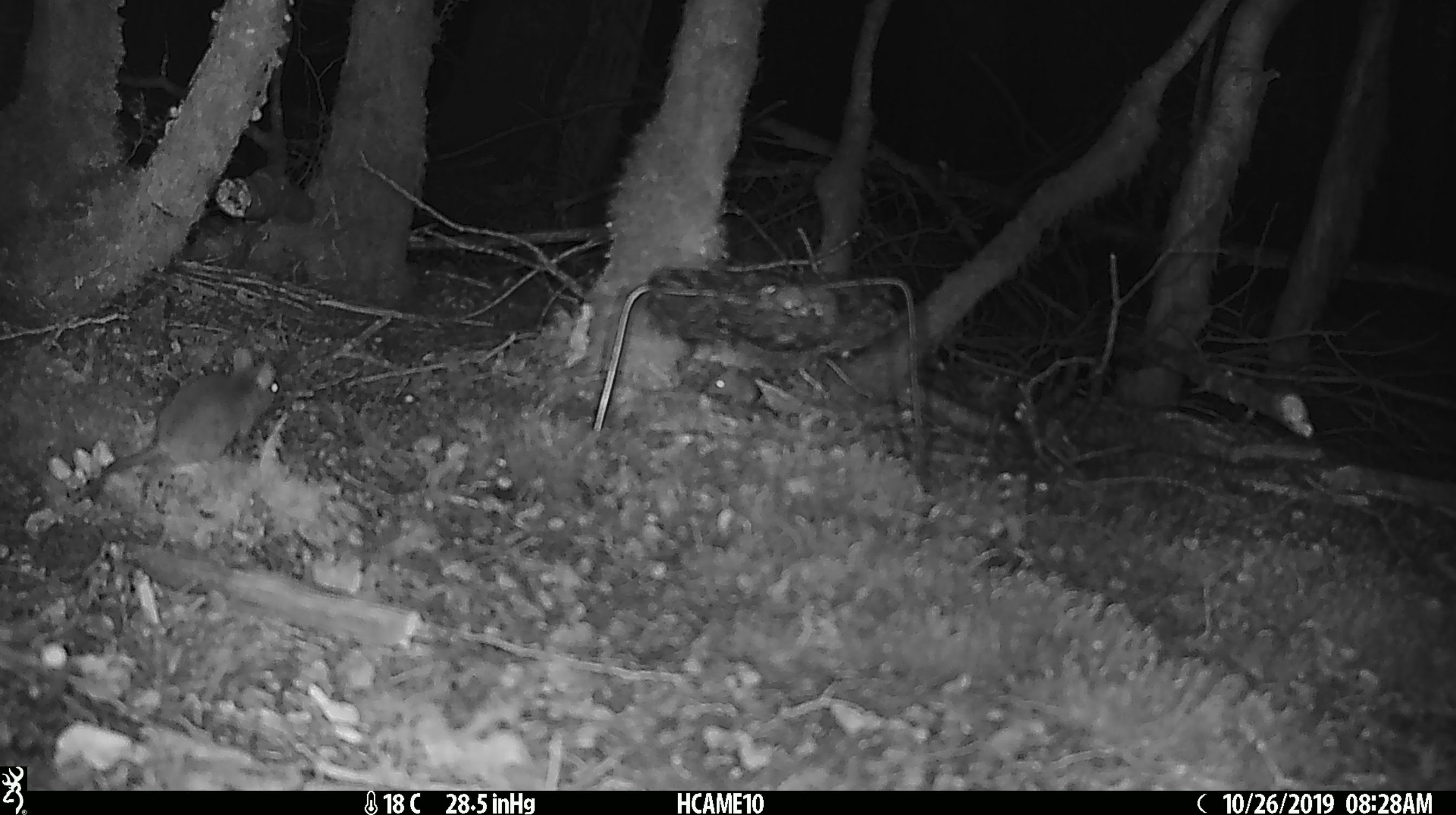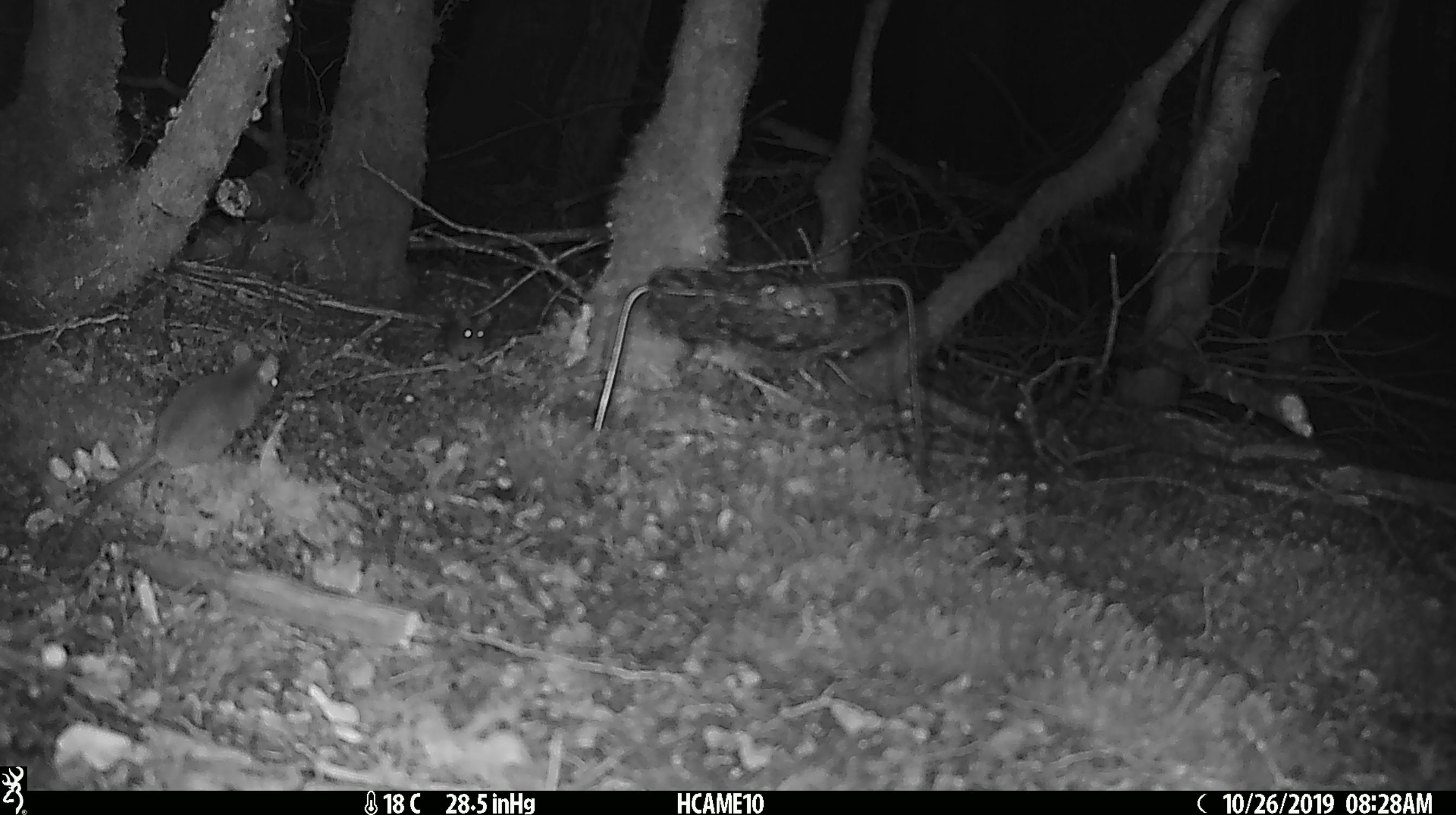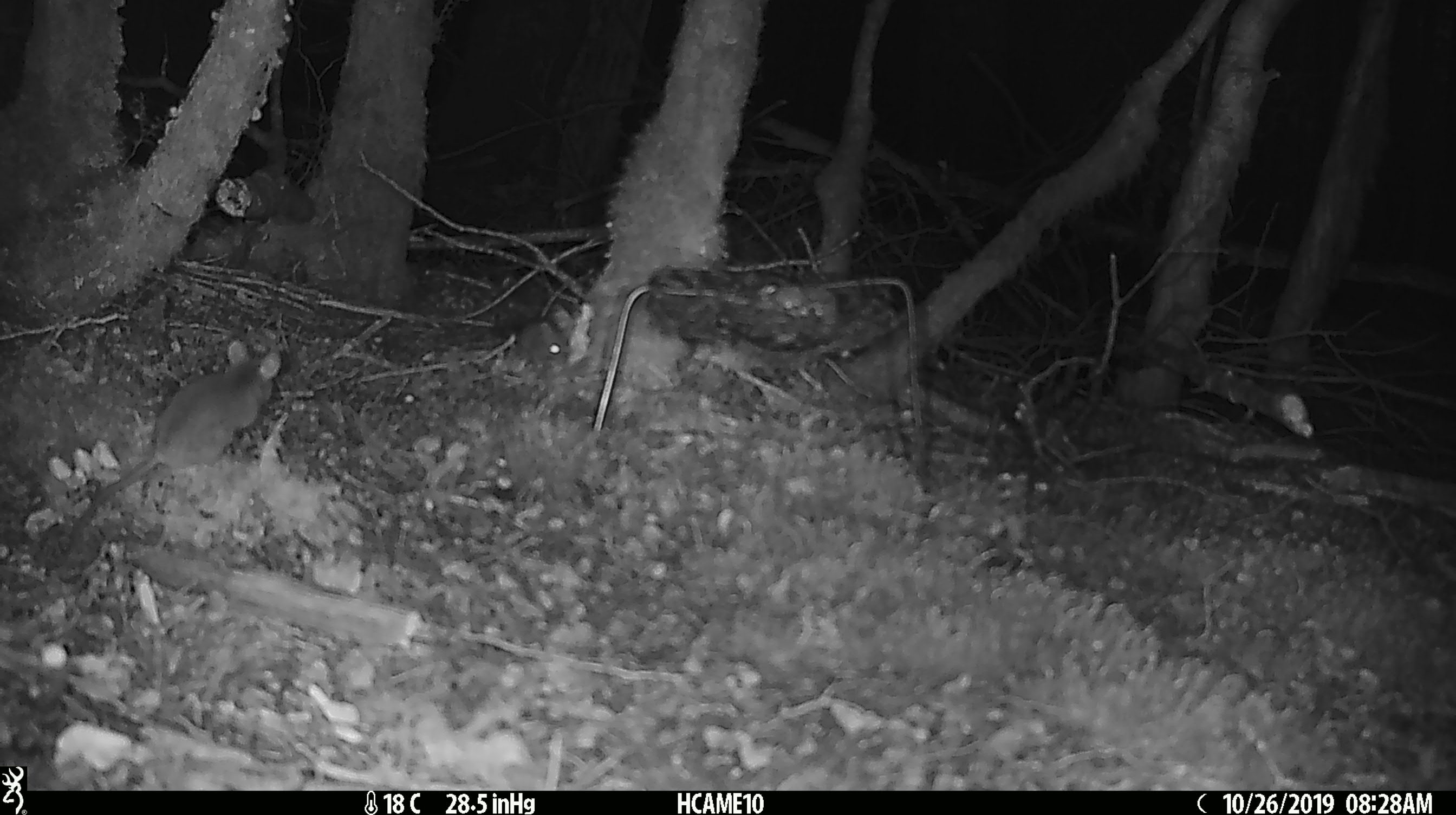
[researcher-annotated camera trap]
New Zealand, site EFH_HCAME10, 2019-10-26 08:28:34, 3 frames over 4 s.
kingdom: Animalia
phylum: Chordata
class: Mammalia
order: Rodentia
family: Muridae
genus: Mus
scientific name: Mus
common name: mouse